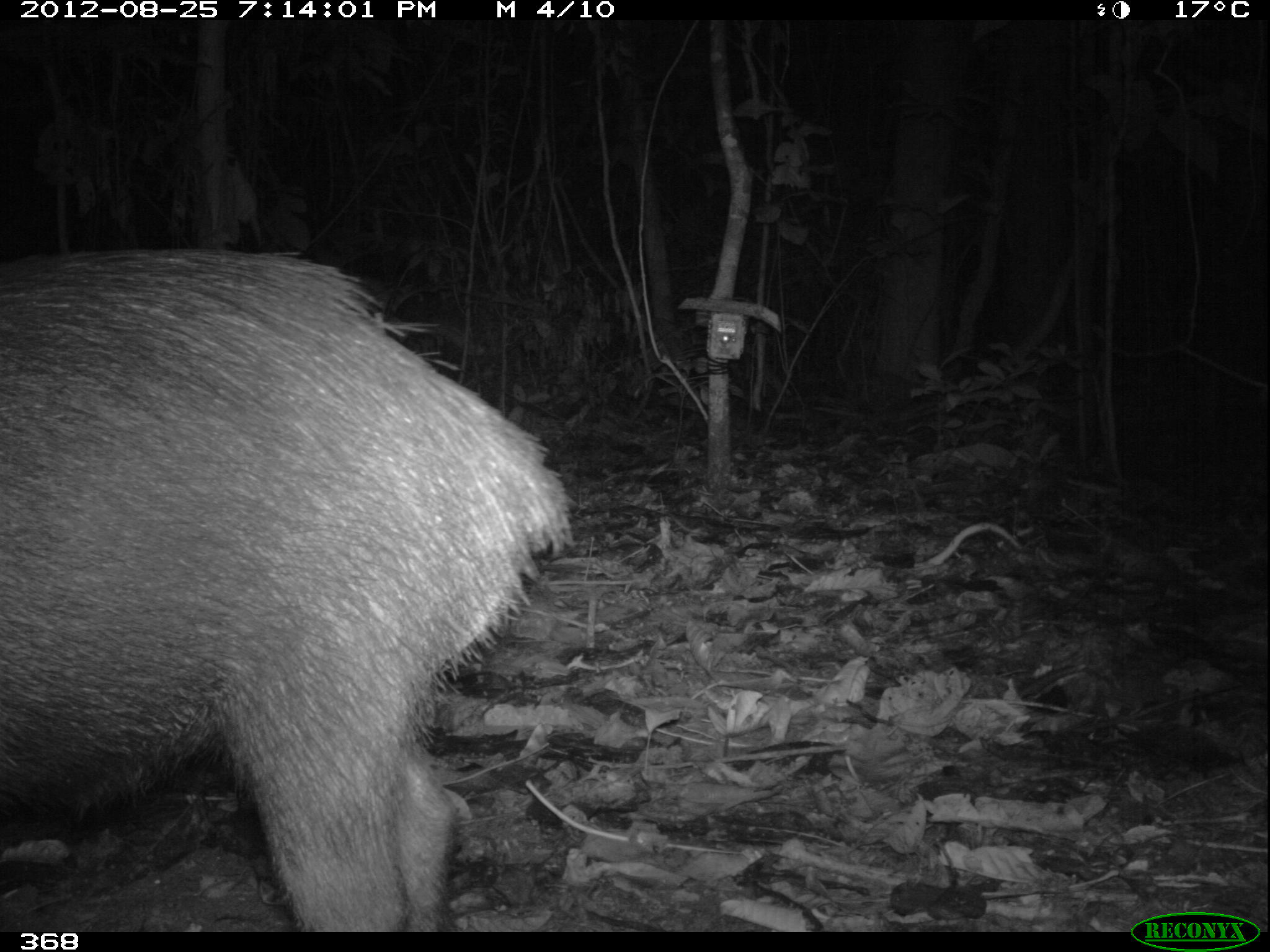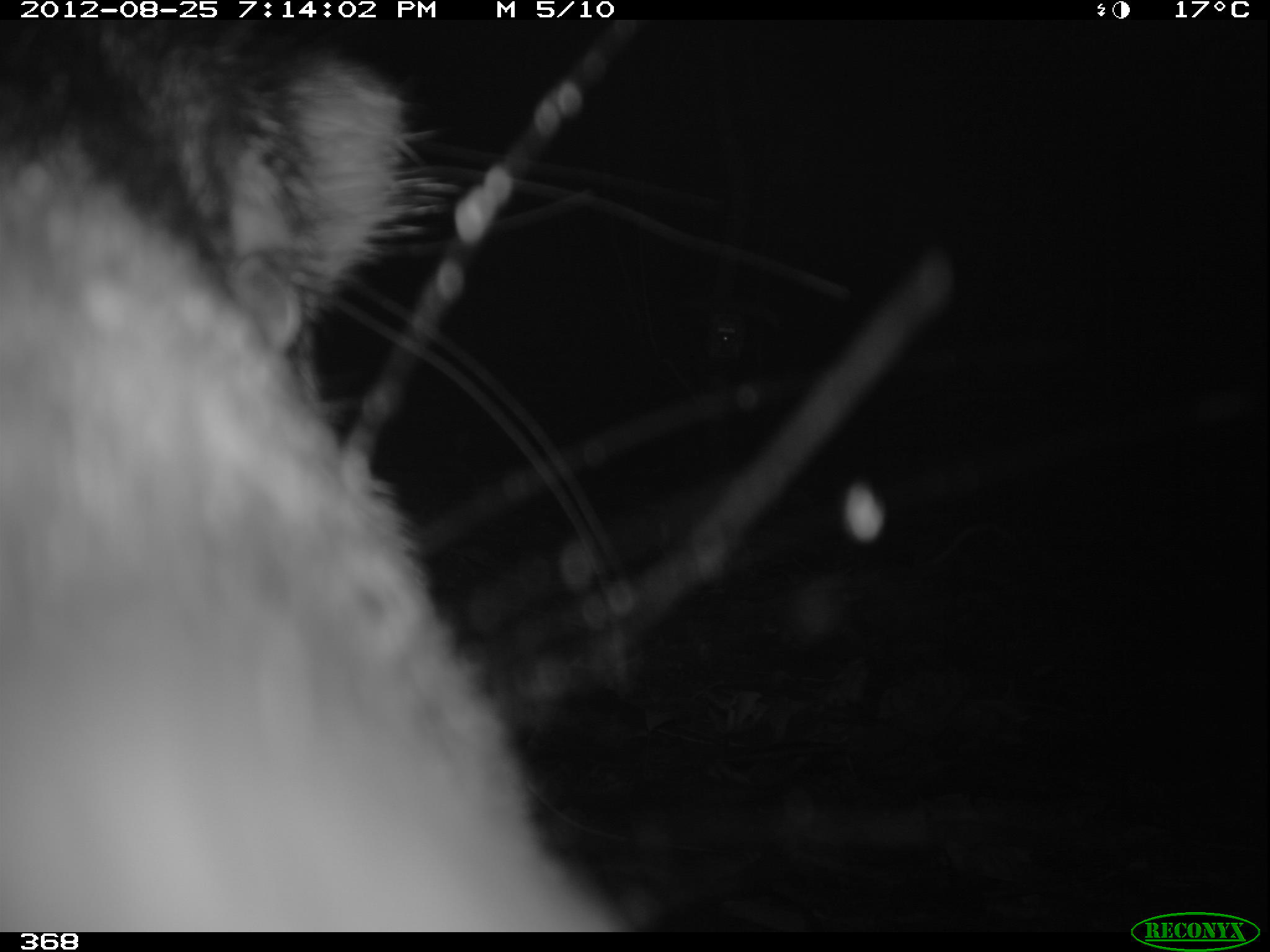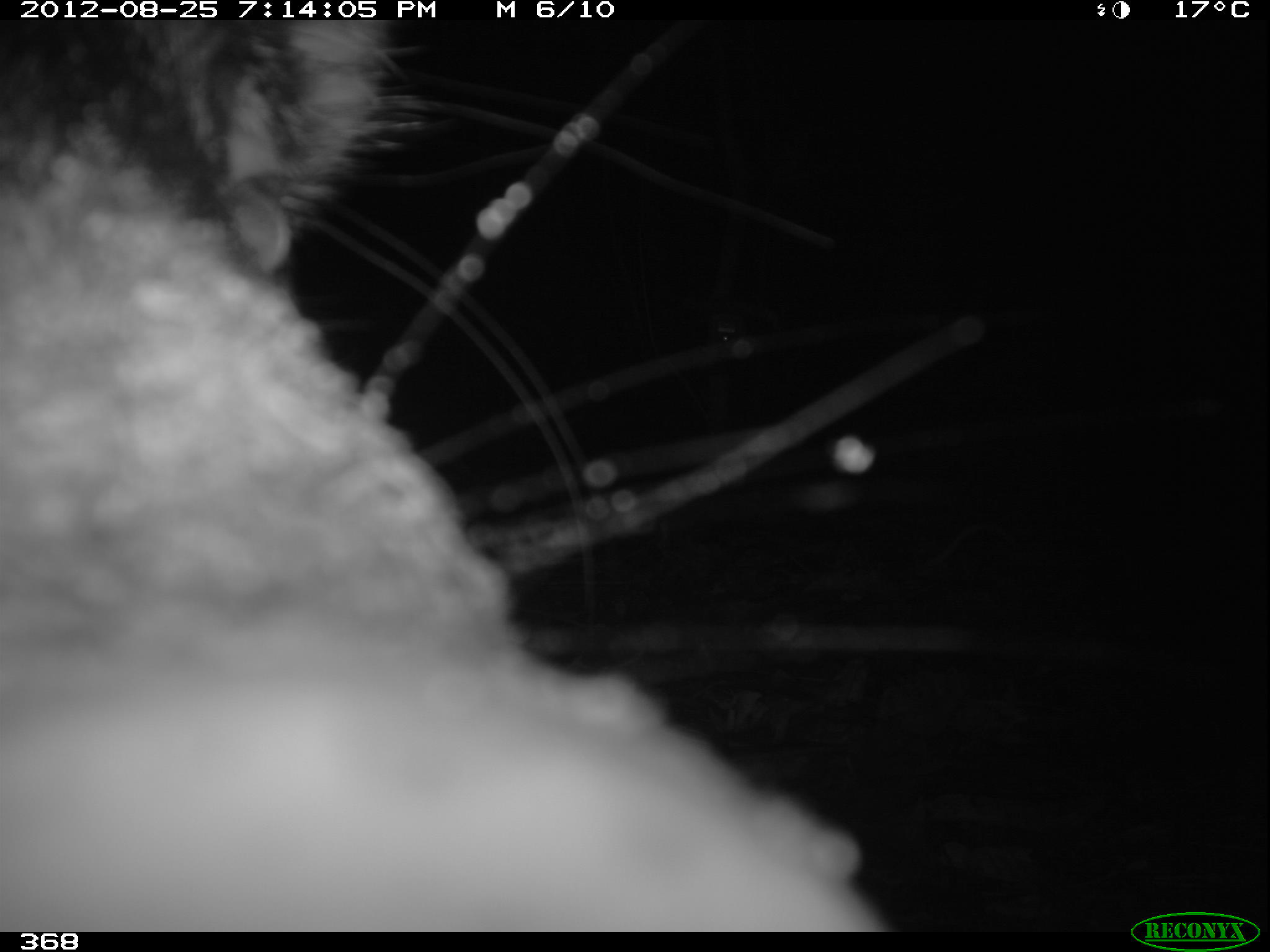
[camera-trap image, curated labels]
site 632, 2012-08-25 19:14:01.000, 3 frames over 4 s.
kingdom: Animalia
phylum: Chordata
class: Mammalia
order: Artiodactyla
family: Tayassuidae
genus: Tayassu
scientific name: Tayassu pecari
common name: white-lipped peccary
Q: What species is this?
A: Tayassu pecari (white-lipped peccary).